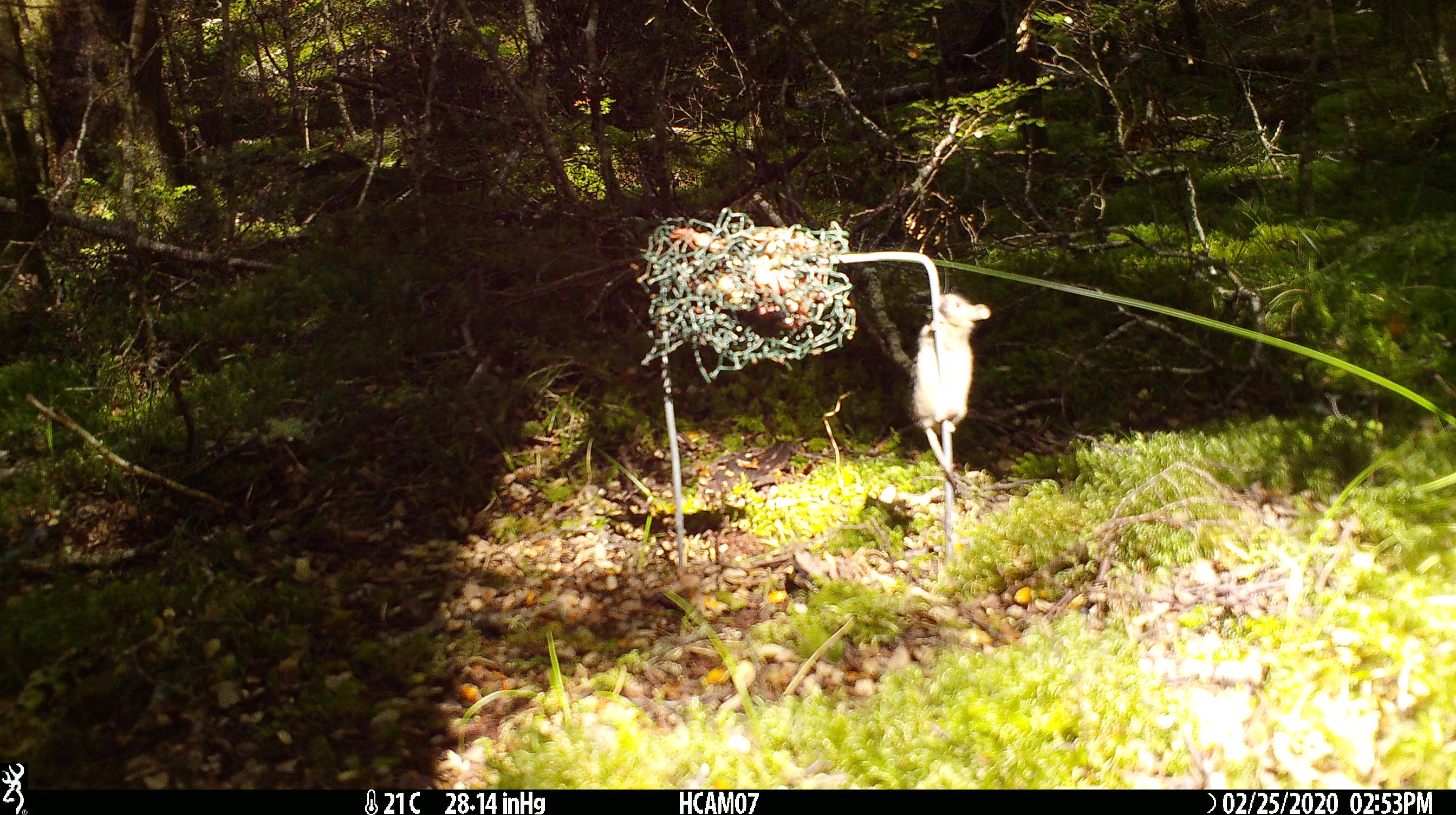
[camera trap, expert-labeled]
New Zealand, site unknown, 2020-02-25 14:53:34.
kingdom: Animalia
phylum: Chordata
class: Mammalia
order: Rodentia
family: Muridae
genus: Mus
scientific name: Mus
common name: mouse